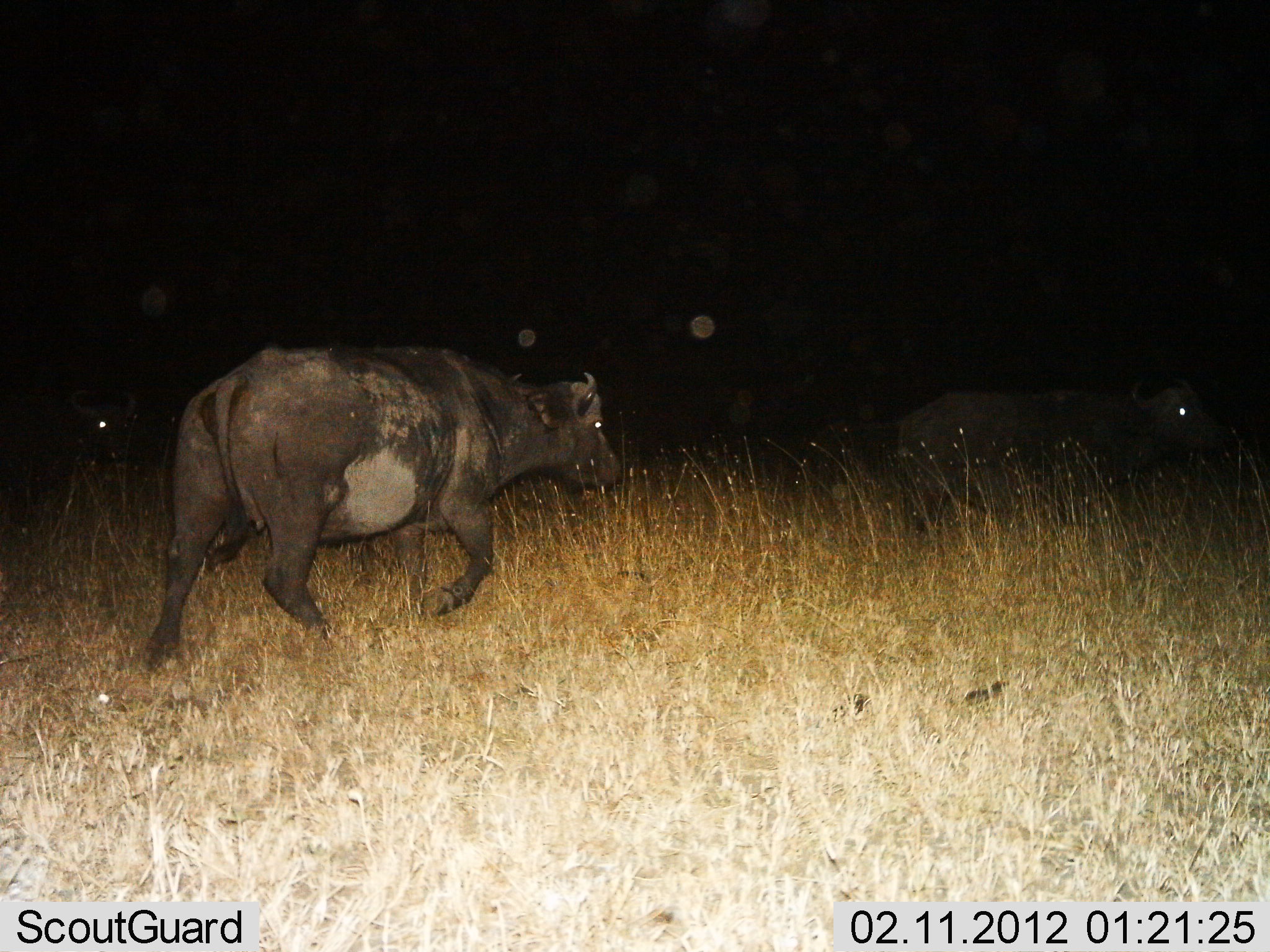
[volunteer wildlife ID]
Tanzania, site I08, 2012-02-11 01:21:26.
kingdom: Animalia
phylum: Chordata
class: Mammalia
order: Artiodactyla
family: Bovidae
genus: Syncerus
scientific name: Syncerus caffer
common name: cape buffalo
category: buffalo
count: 2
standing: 15%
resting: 15%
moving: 100%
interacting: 8%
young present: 0%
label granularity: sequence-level